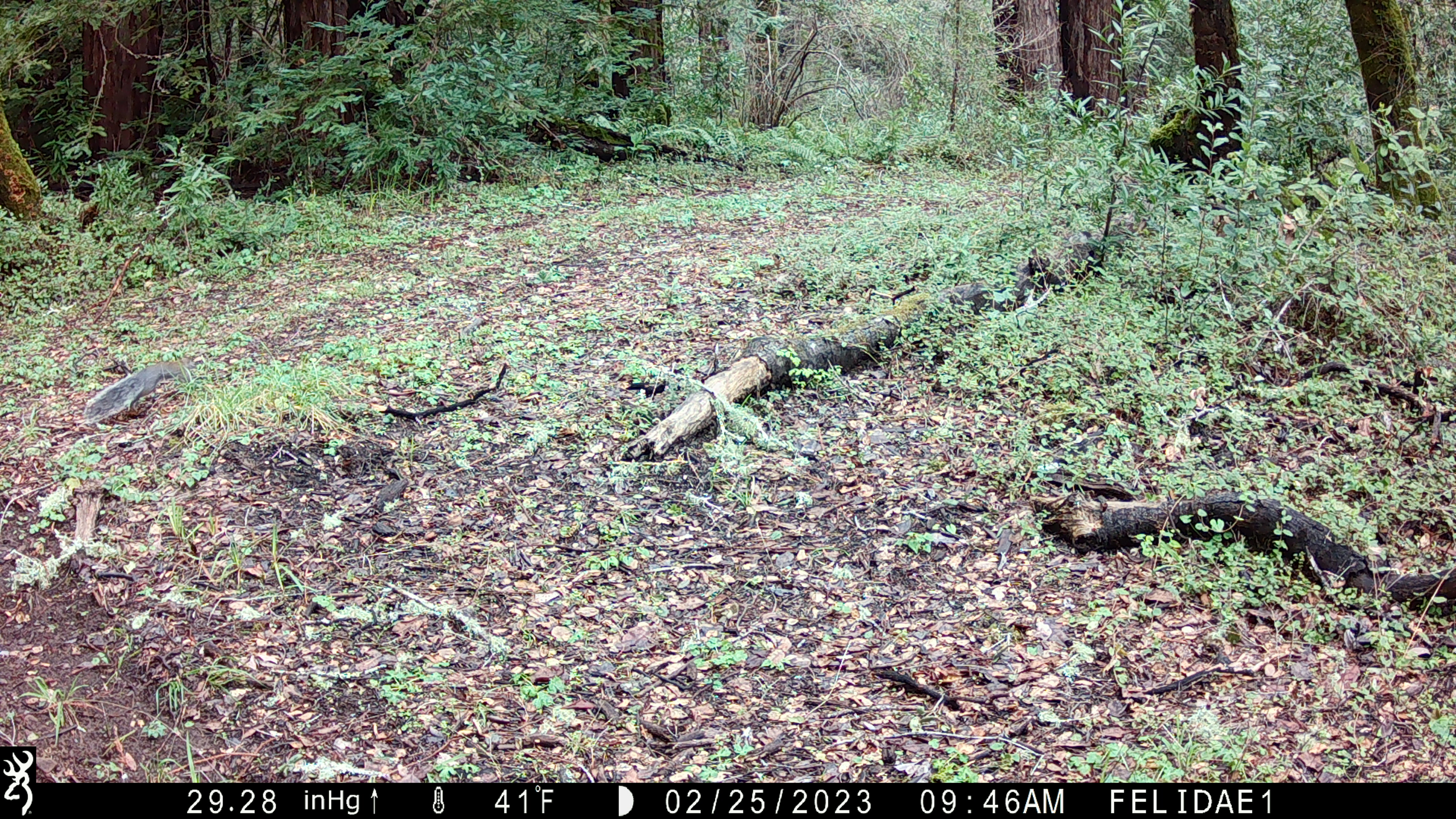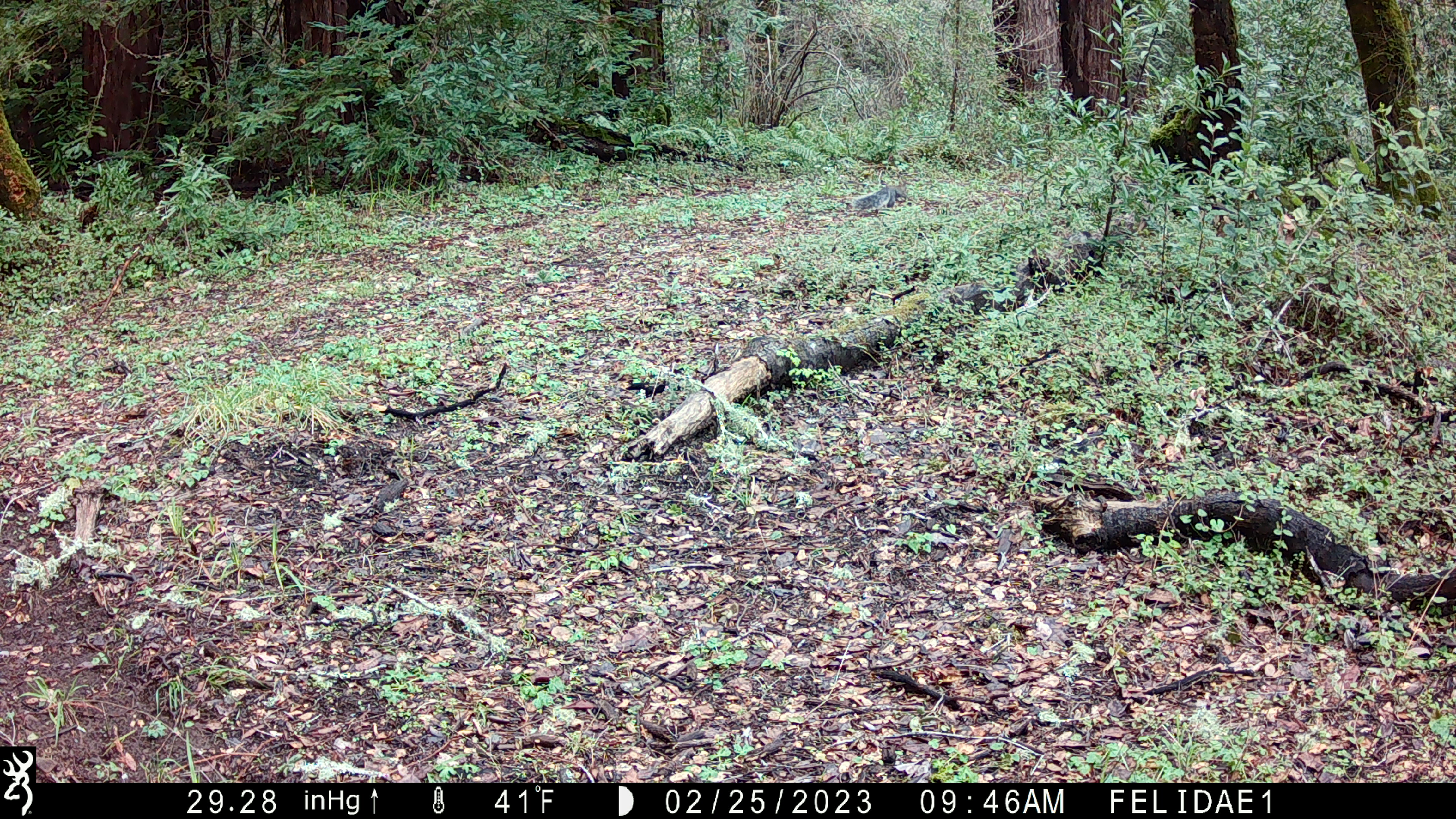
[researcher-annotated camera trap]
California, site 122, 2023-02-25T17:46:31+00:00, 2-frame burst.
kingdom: Animalia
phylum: Chordata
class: Mammalia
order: Rodentia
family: Sciuridae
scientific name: Sciuridae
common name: squirrel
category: unknown squirrel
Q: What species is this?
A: Unknown squirrel (squirrel) (Sciuridae).